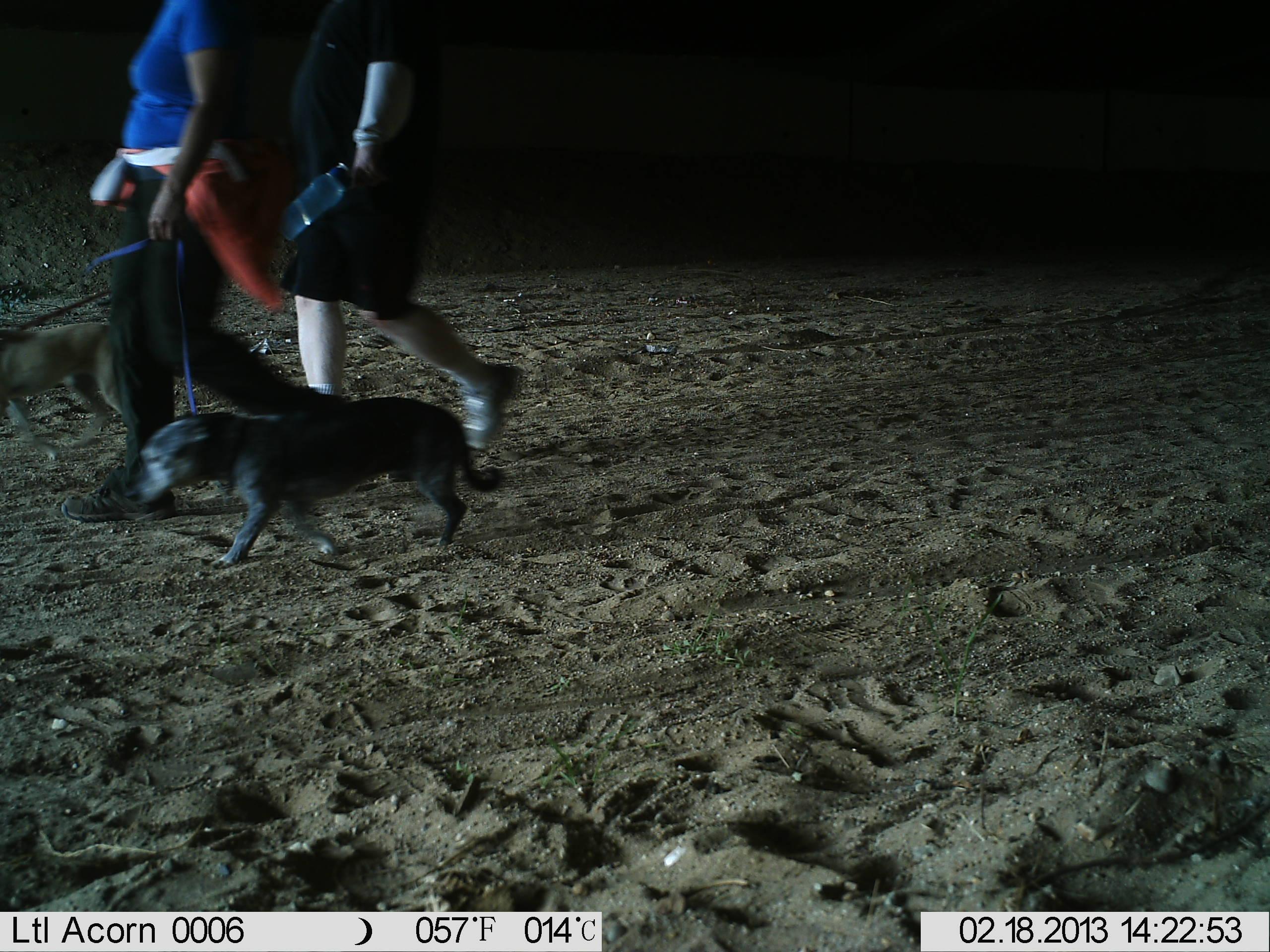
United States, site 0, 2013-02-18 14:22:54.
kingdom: Animalia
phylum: Chordata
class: Mammalia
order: Carnivora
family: Canidae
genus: Canis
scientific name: Canis familiaris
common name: domestic dog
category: dog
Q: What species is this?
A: Dog (domestic dog) (Canis familiaris).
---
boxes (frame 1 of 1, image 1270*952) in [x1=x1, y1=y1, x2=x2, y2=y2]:
dog: [x1=276, y1=3, x2=516, y2=505]; [x1=83, y1=3, x2=270, y2=506]; [x1=119, y1=387, x2=514, y2=576]; [x1=2, y1=308, x2=129, y2=430]